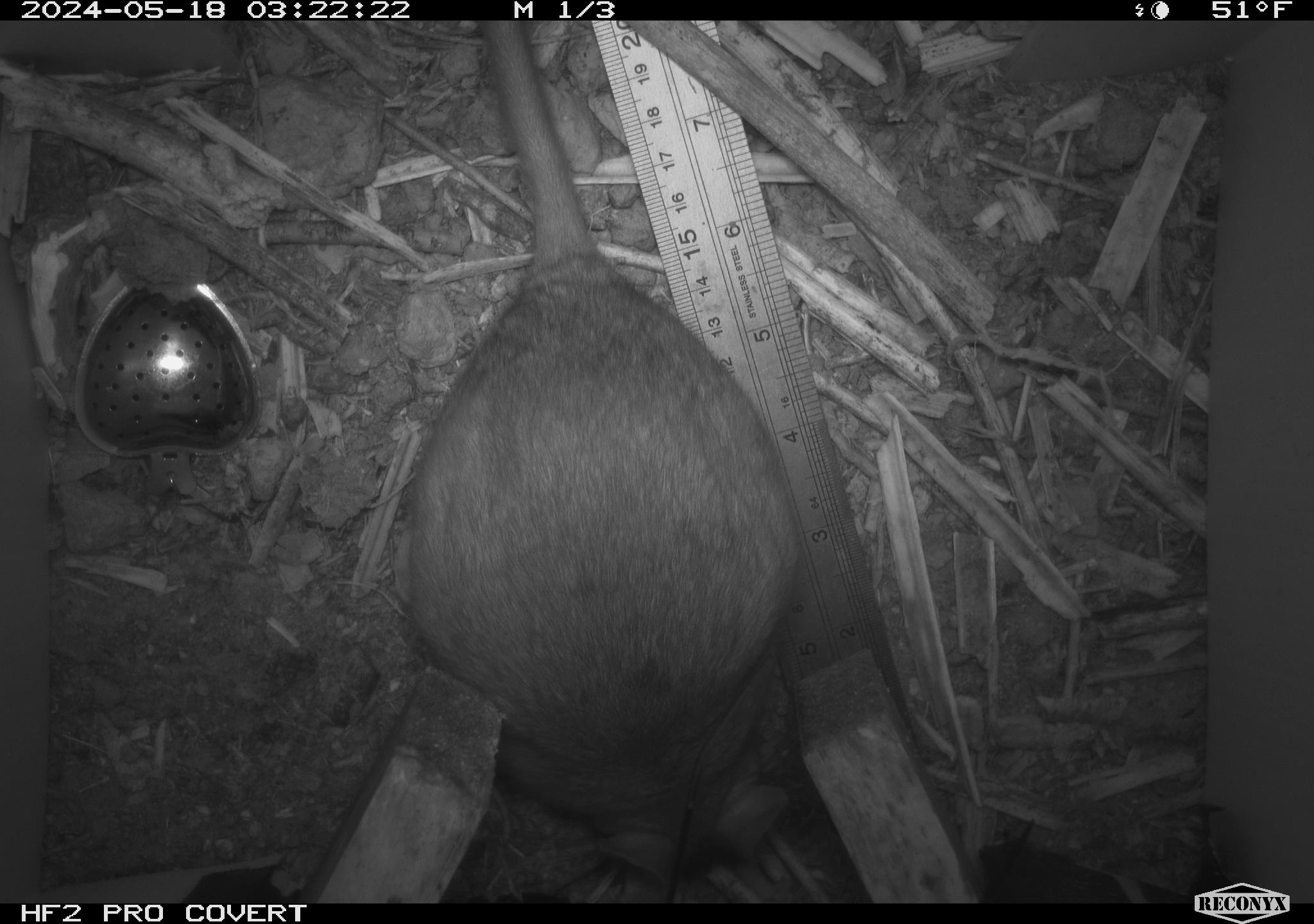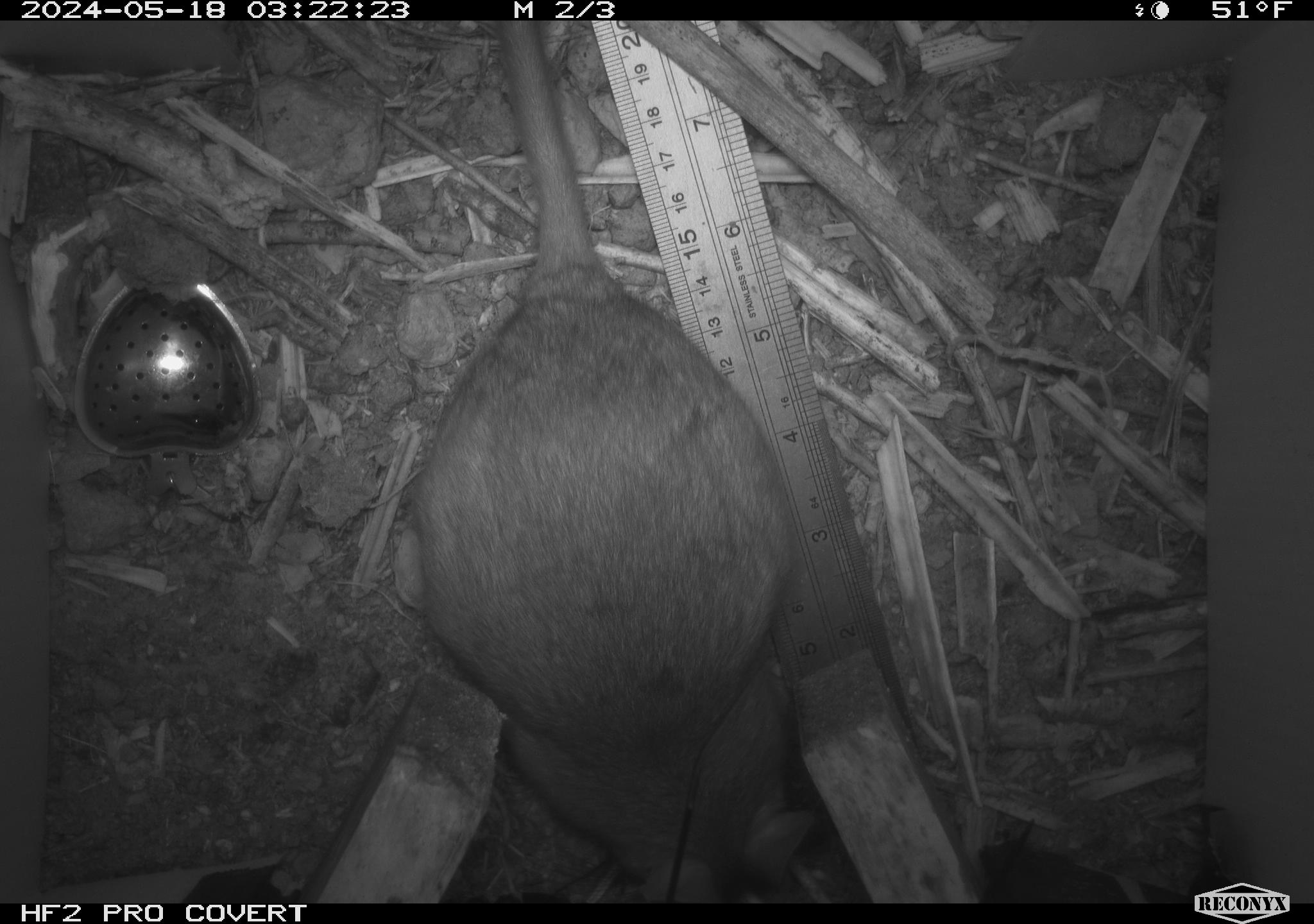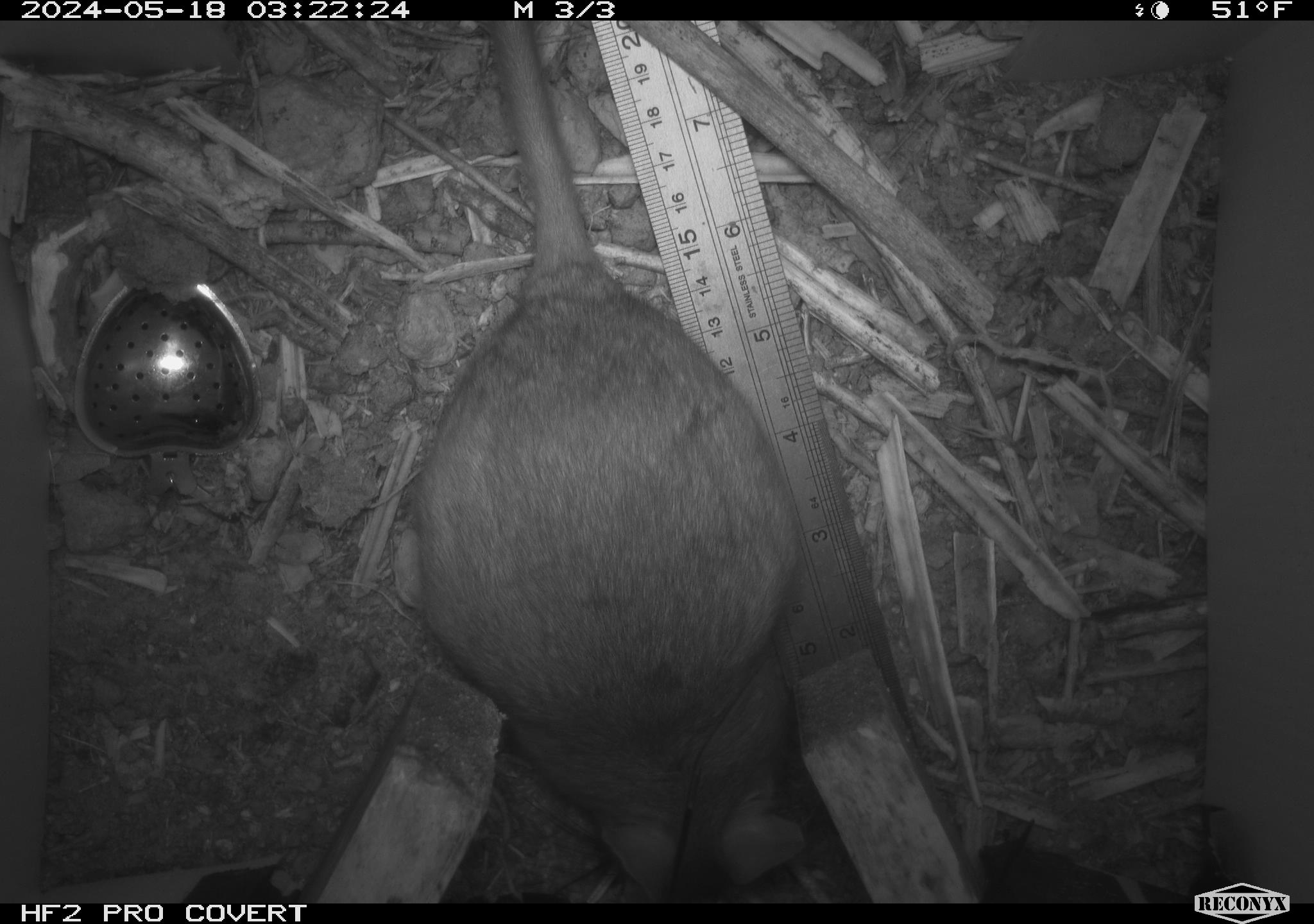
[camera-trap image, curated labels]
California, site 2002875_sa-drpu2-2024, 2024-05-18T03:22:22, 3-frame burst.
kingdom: Animalia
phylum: Chordata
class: Mammalia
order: Rodentia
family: Cricetidae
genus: Neotoma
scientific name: Neotoma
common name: pack rat or woodrat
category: neotoma species